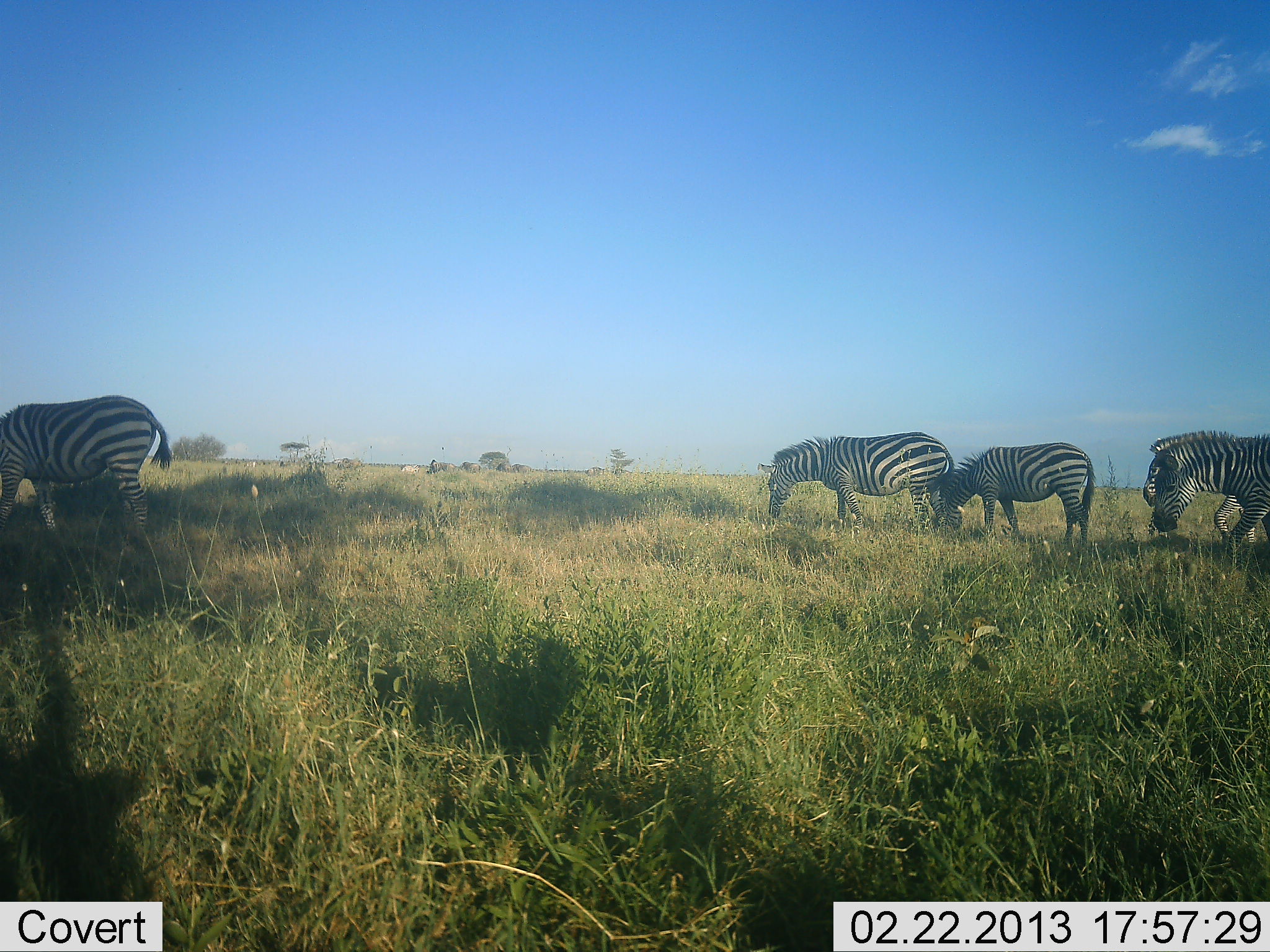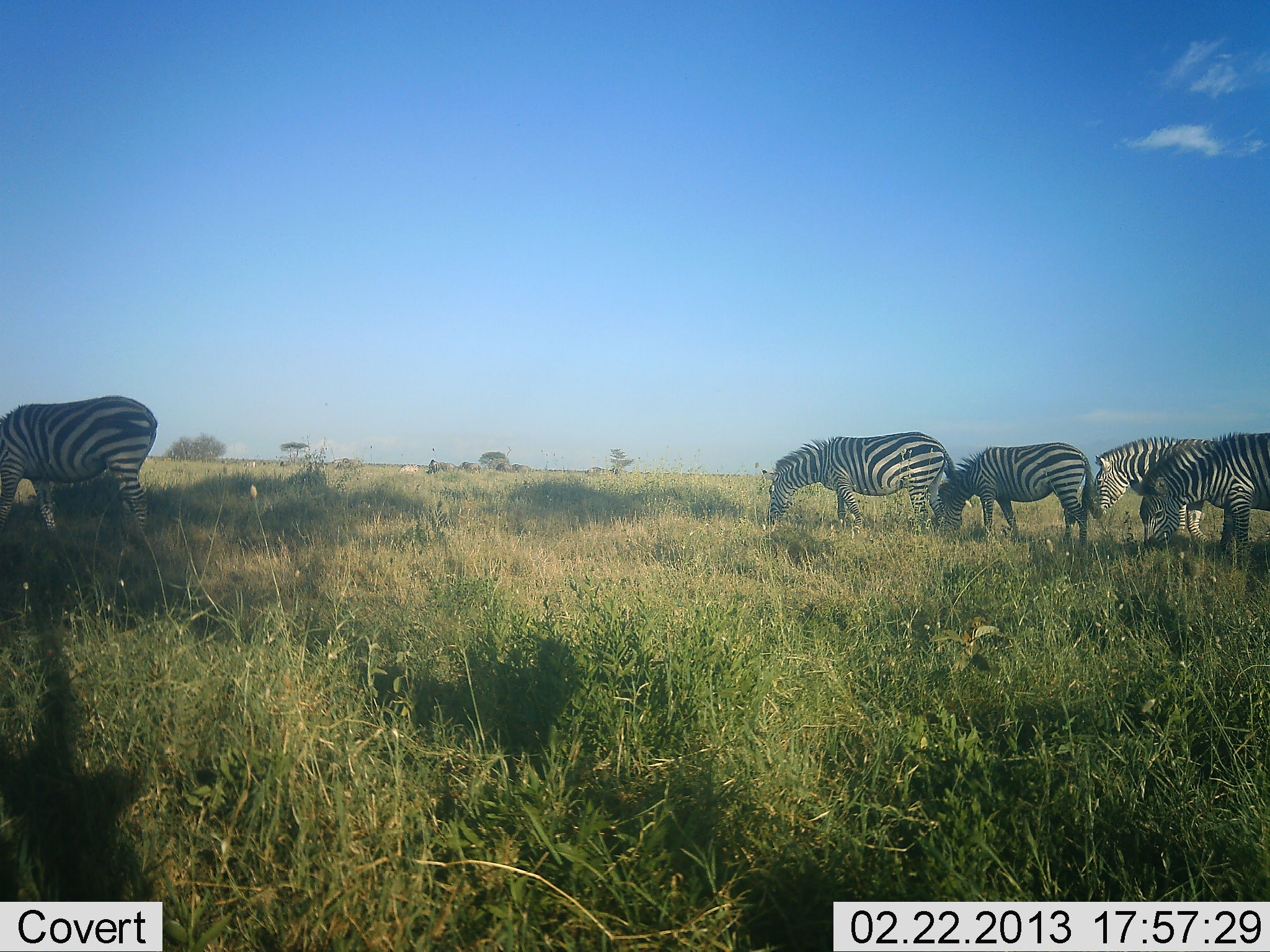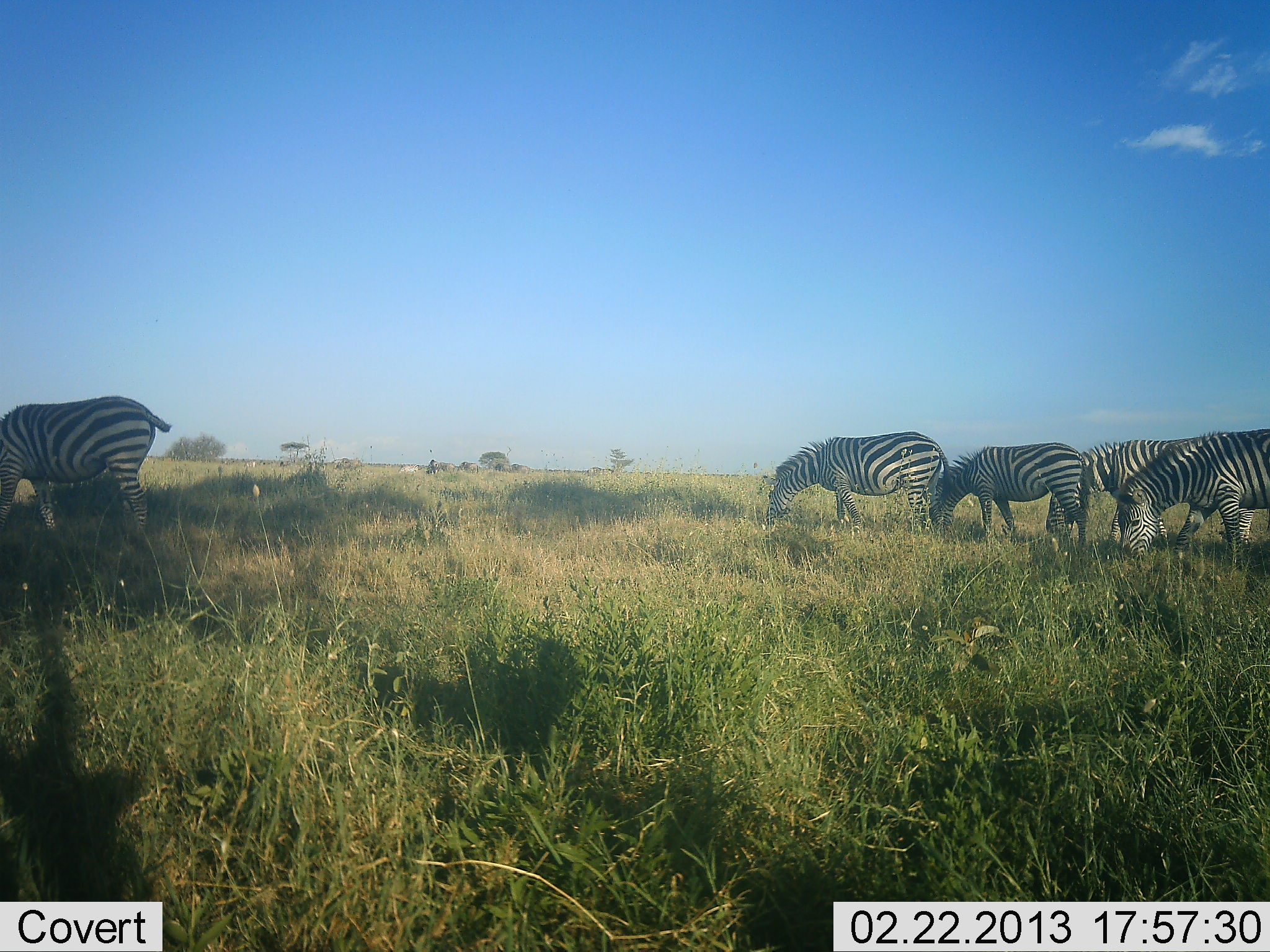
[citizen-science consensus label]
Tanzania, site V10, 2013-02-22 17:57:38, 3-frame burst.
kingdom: Animalia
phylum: Chordata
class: Mammalia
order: Perissodactyla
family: Equidae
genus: Equus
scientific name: Equus quagga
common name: plains zebra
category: zebra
Zebra (plains zebra) (Equus quagga), count 5. Behavior (volunteer vote fractions): standing 40%, resting 0%, moving 20%, interacting 0%. Young present (vote fraction): 5%. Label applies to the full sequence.